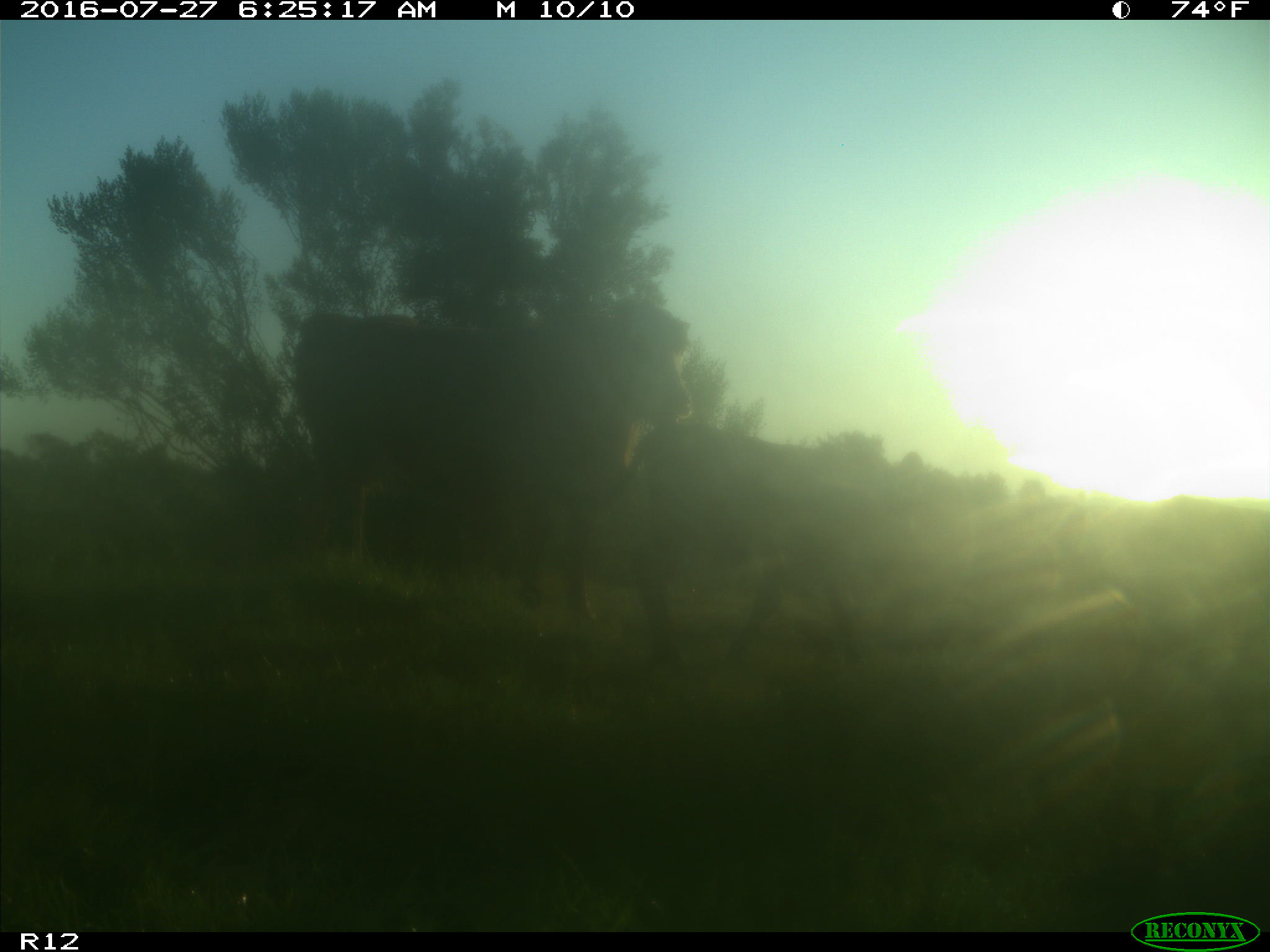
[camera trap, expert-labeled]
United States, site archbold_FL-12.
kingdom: Animalia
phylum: Chordata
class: Mammalia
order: Artiodactyla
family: Bovidae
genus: Bos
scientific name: Bos taurus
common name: domestic cow